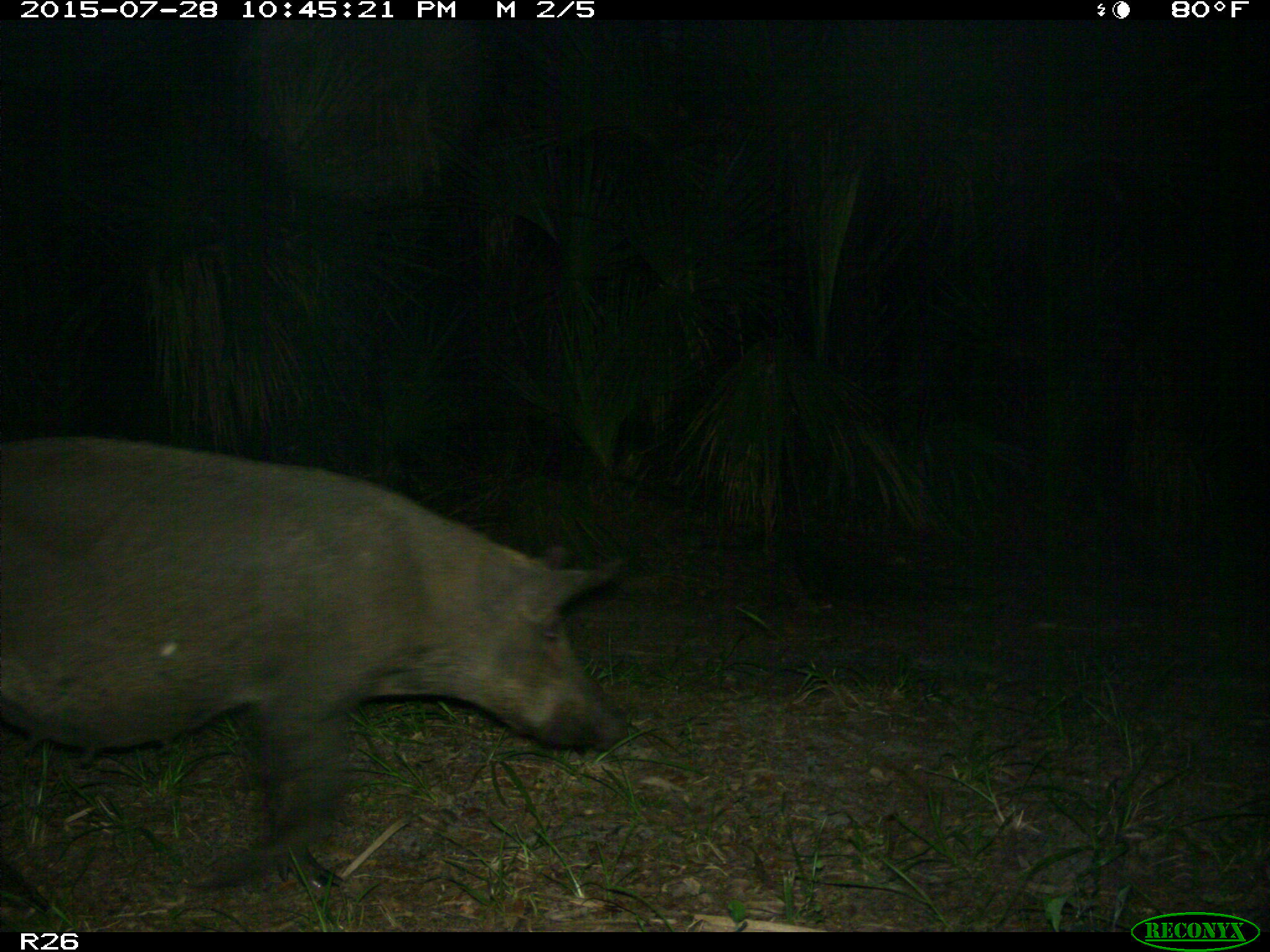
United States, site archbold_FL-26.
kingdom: Animalia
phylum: Chordata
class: Mammalia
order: Artiodactyla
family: Suidae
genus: Sus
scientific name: Sus scrofa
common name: wild boar